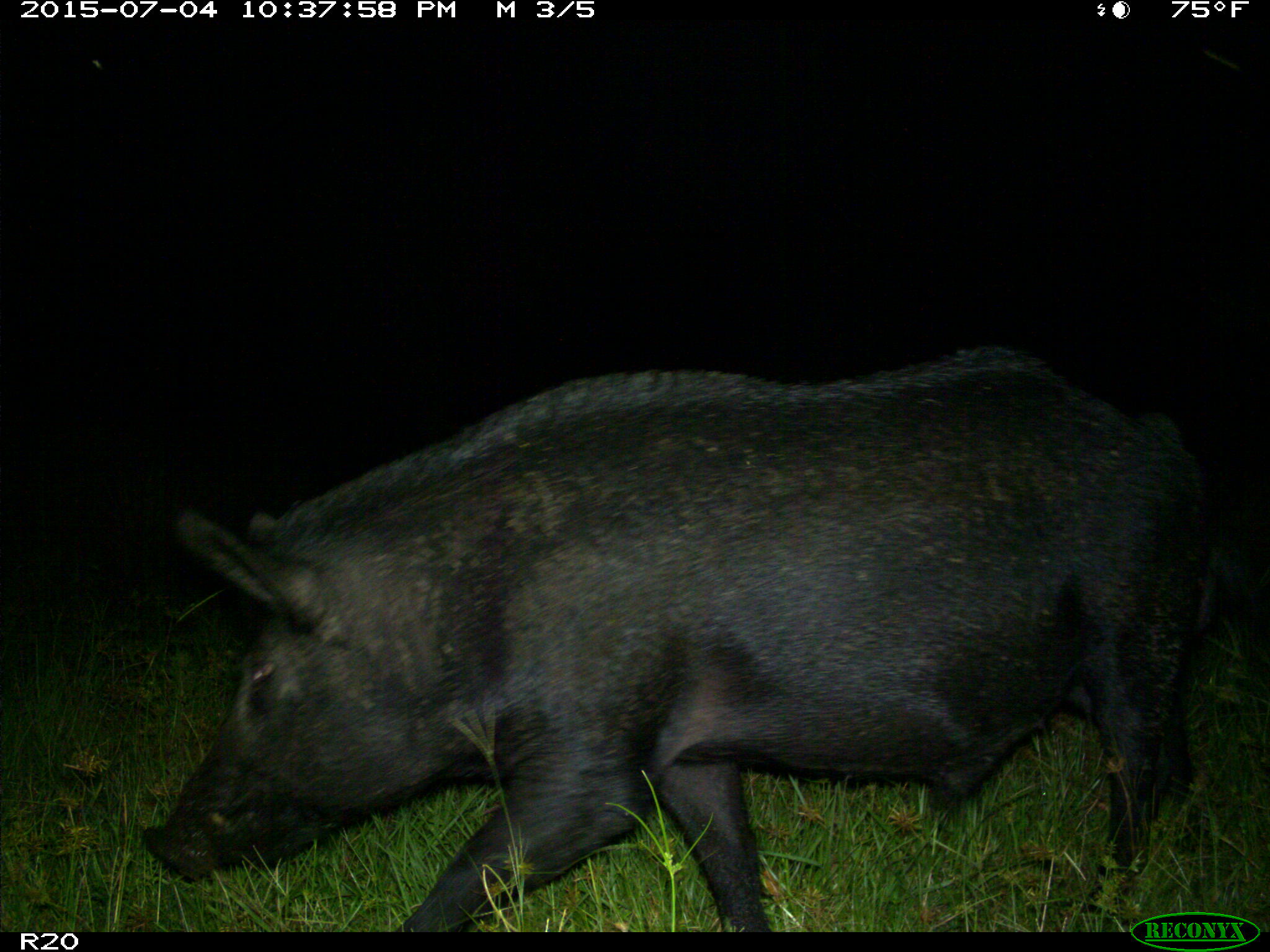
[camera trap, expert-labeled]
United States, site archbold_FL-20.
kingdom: Animalia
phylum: Chordata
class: Mammalia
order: Artiodactyla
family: Suidae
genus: Sus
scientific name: Sus scrofa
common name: wild boar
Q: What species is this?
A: Sus scrofa (wild boar).